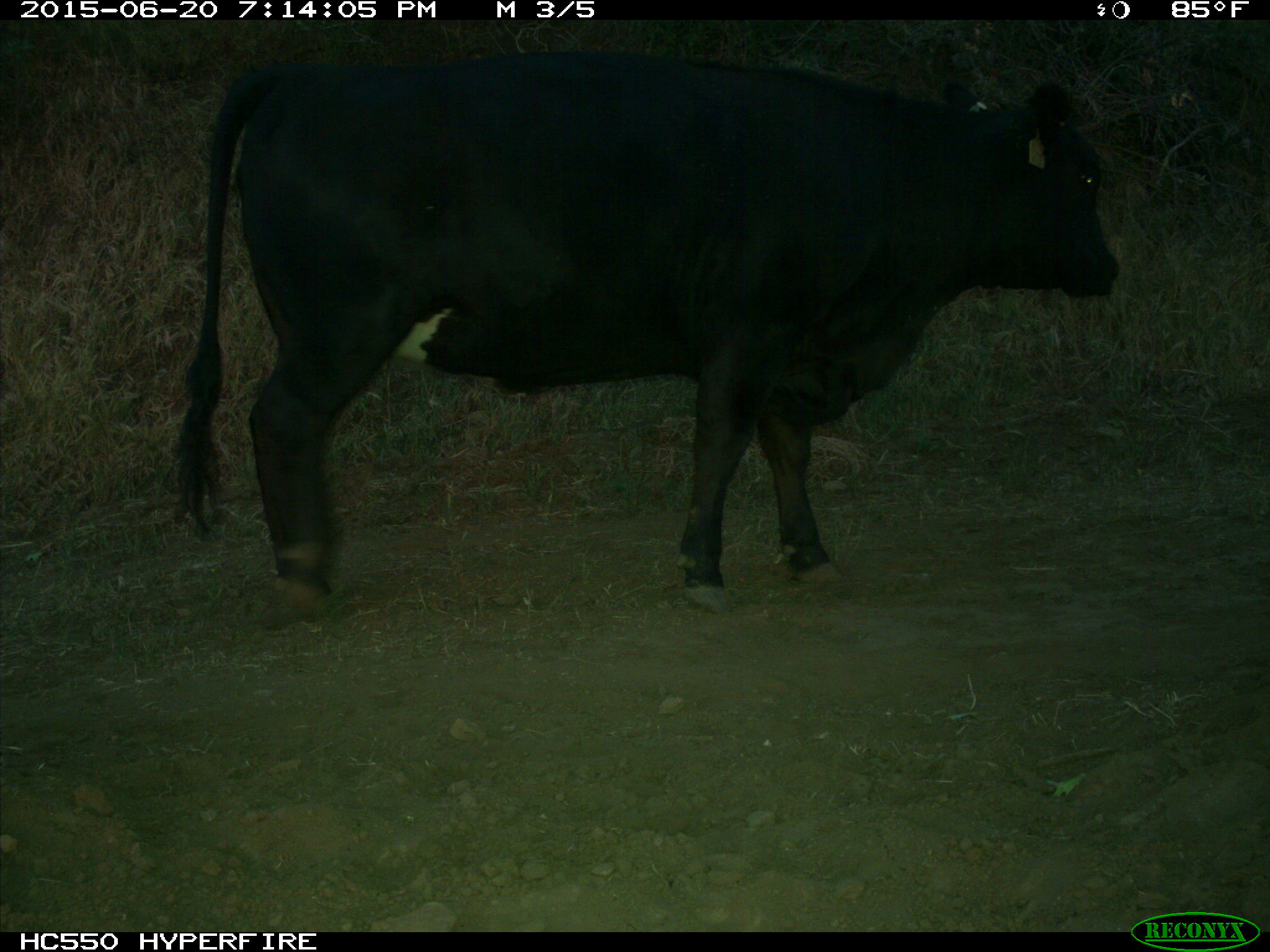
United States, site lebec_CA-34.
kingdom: Animalia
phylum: Chordata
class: Mammalia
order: Artiodactyla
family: Bovidae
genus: Bos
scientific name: Bos taurus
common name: domestic cow